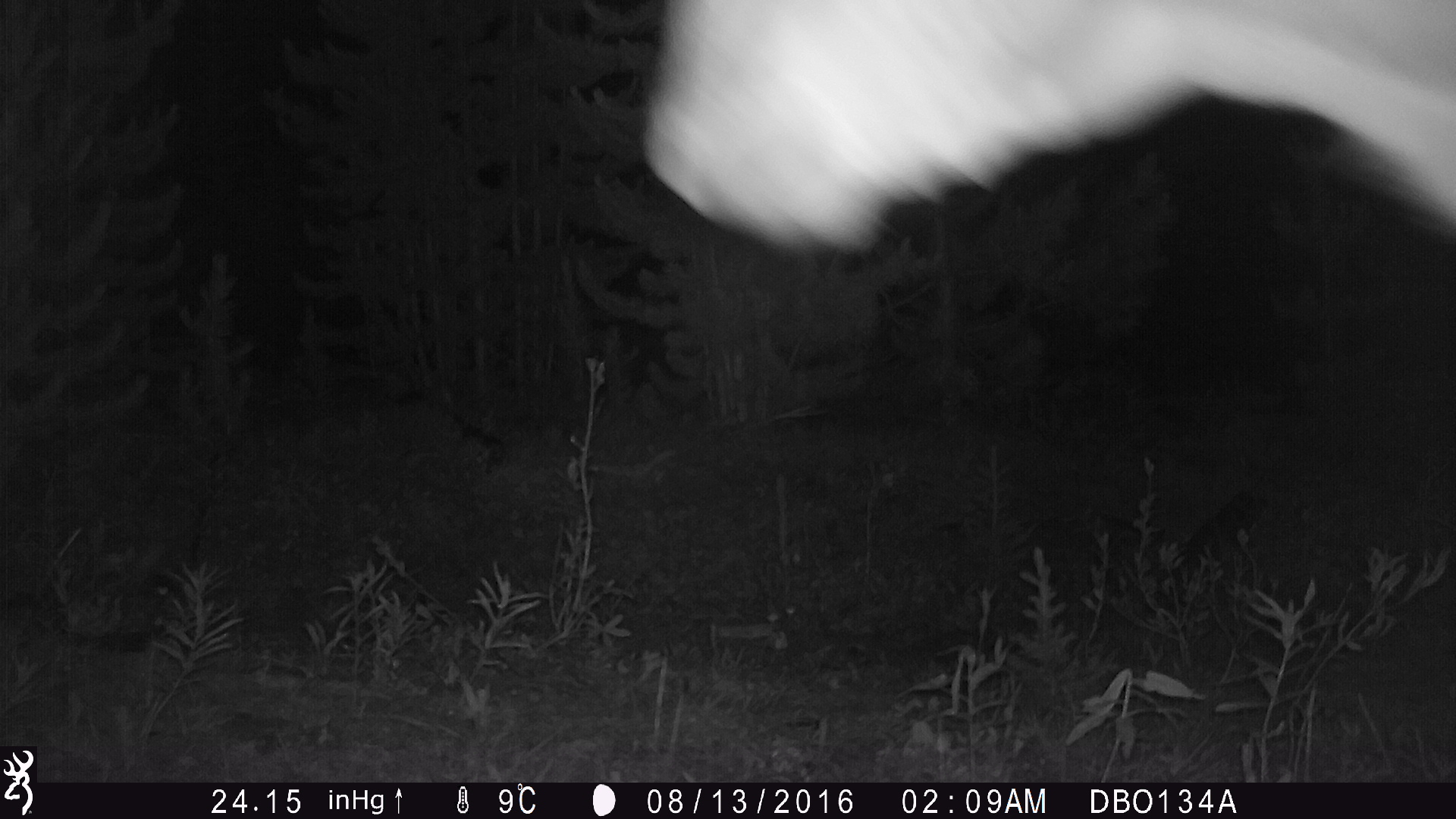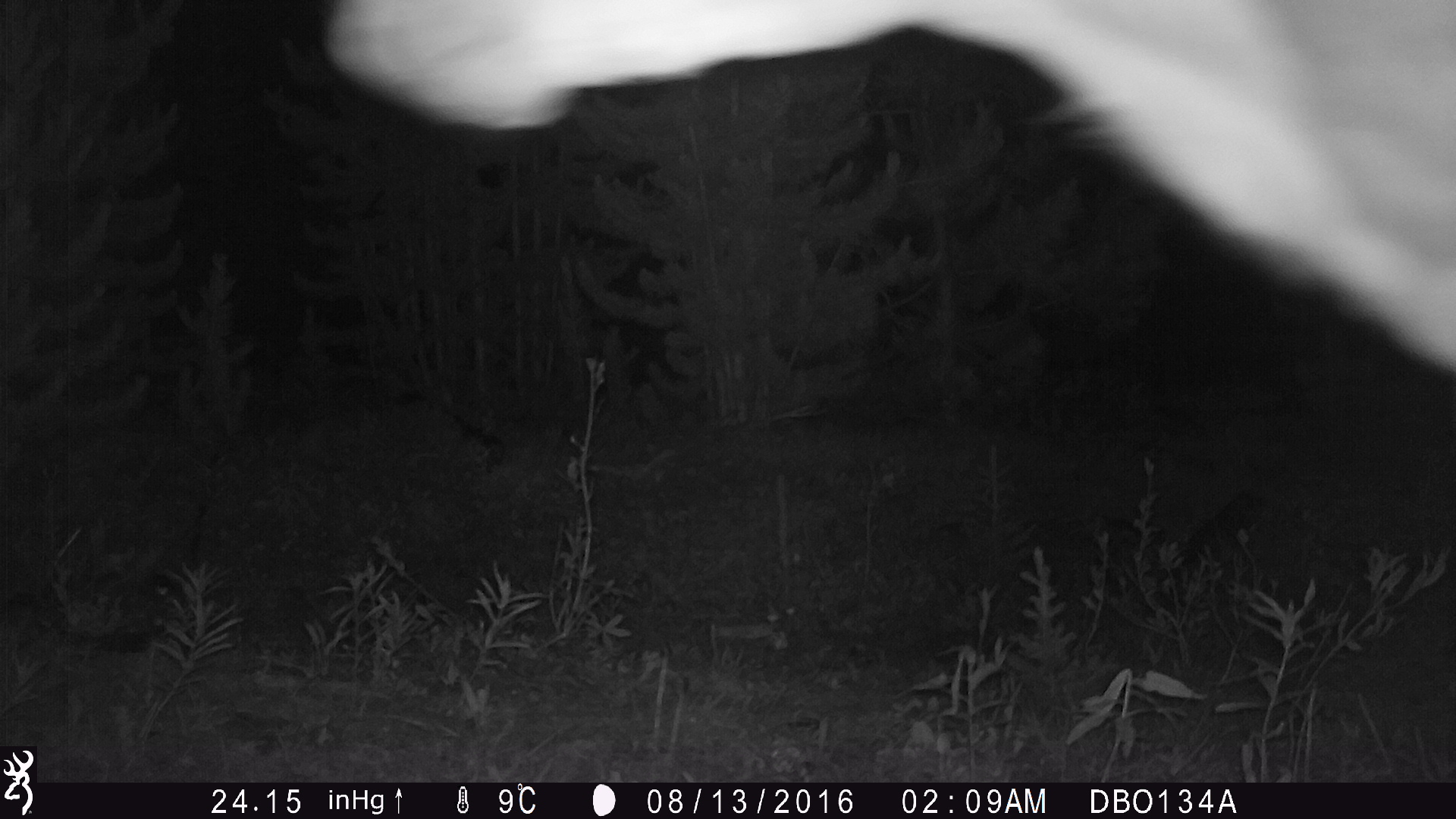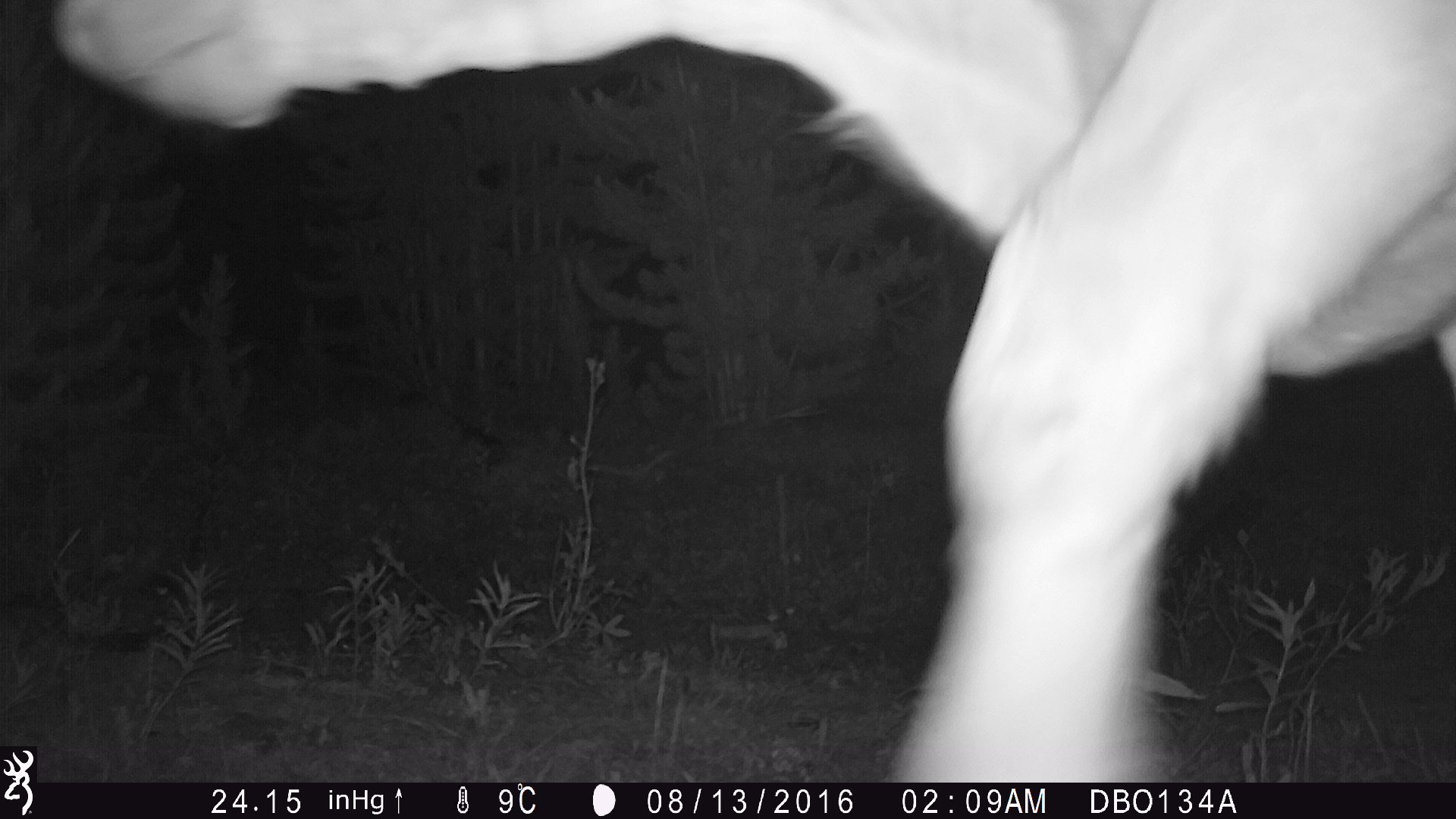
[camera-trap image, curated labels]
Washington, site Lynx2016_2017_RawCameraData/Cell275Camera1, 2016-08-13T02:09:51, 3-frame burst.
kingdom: Animalia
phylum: Chordata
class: Mammalia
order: Artiodactyla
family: Bovidae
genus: Bos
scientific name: Bos taurus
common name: domestic cattle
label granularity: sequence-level